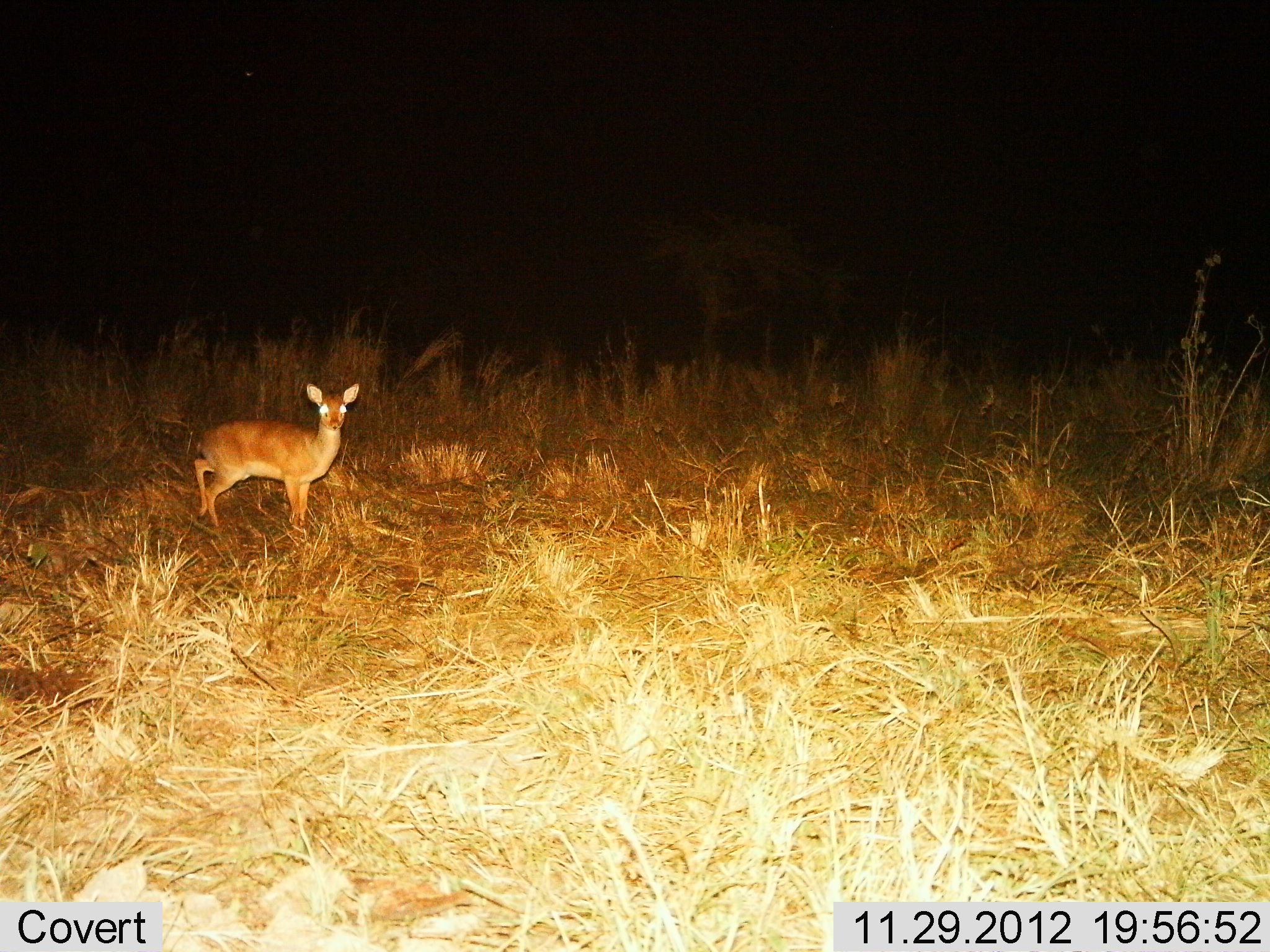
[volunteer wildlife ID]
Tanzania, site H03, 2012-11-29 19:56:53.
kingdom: Animalia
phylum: Chordata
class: Mammalia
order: Artiodactyla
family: Bovidae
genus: Madoqua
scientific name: Madoqua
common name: dikdik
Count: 1.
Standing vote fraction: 89%.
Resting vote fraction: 0%.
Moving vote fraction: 11%.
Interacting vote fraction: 0%.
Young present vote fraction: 0%.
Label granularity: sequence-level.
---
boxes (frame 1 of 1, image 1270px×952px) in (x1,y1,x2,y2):
animal: (193,383,360,547)